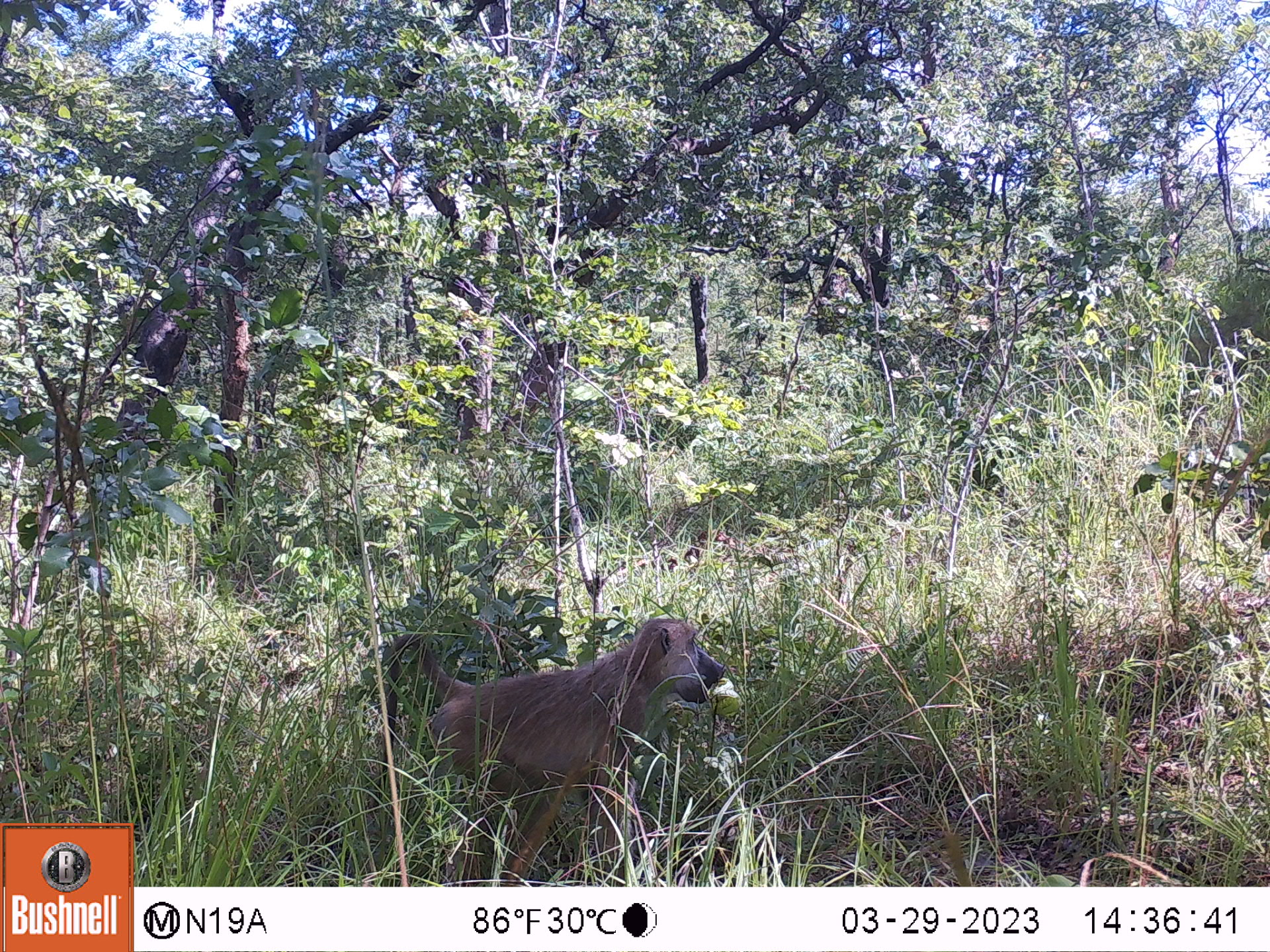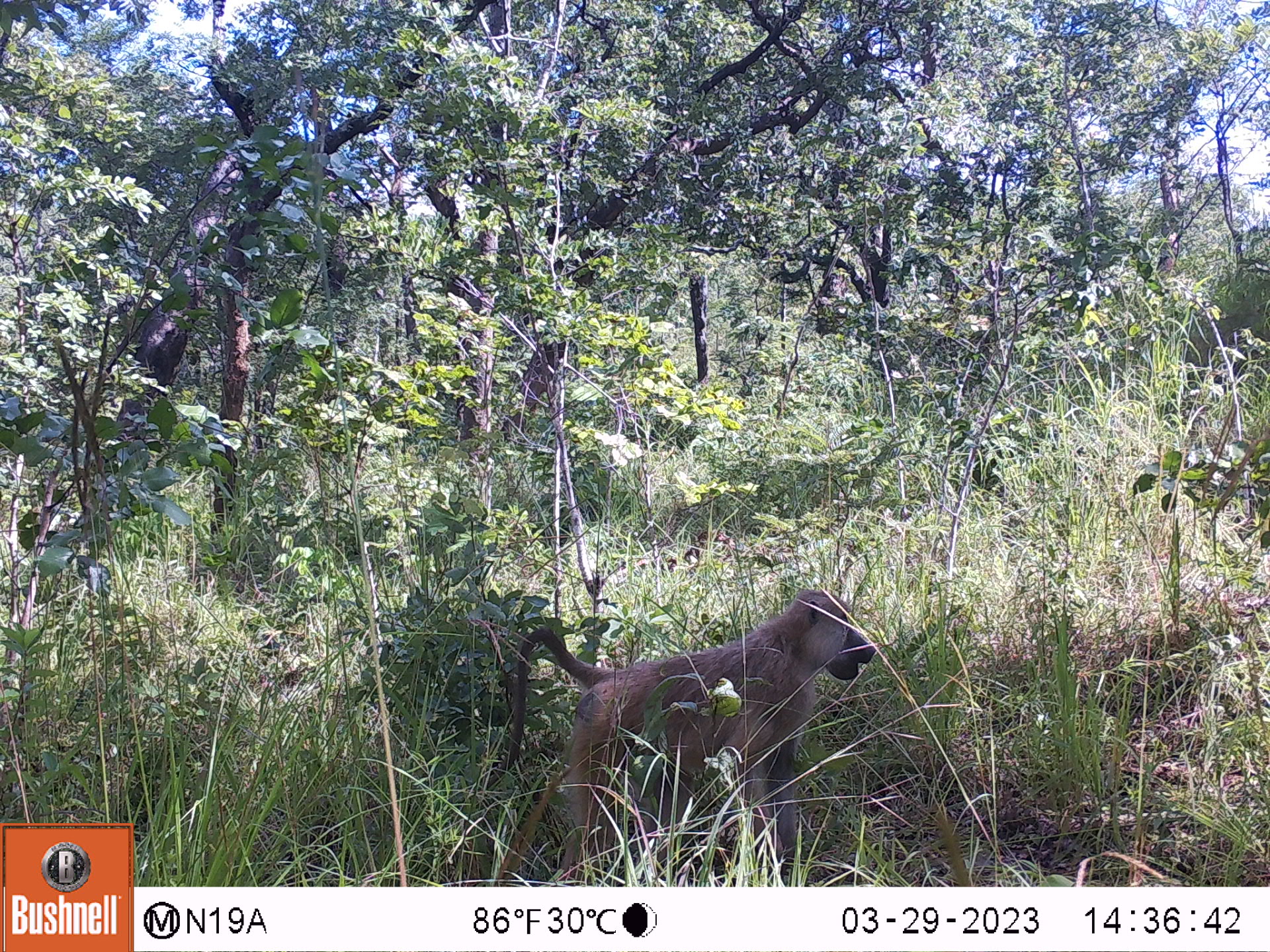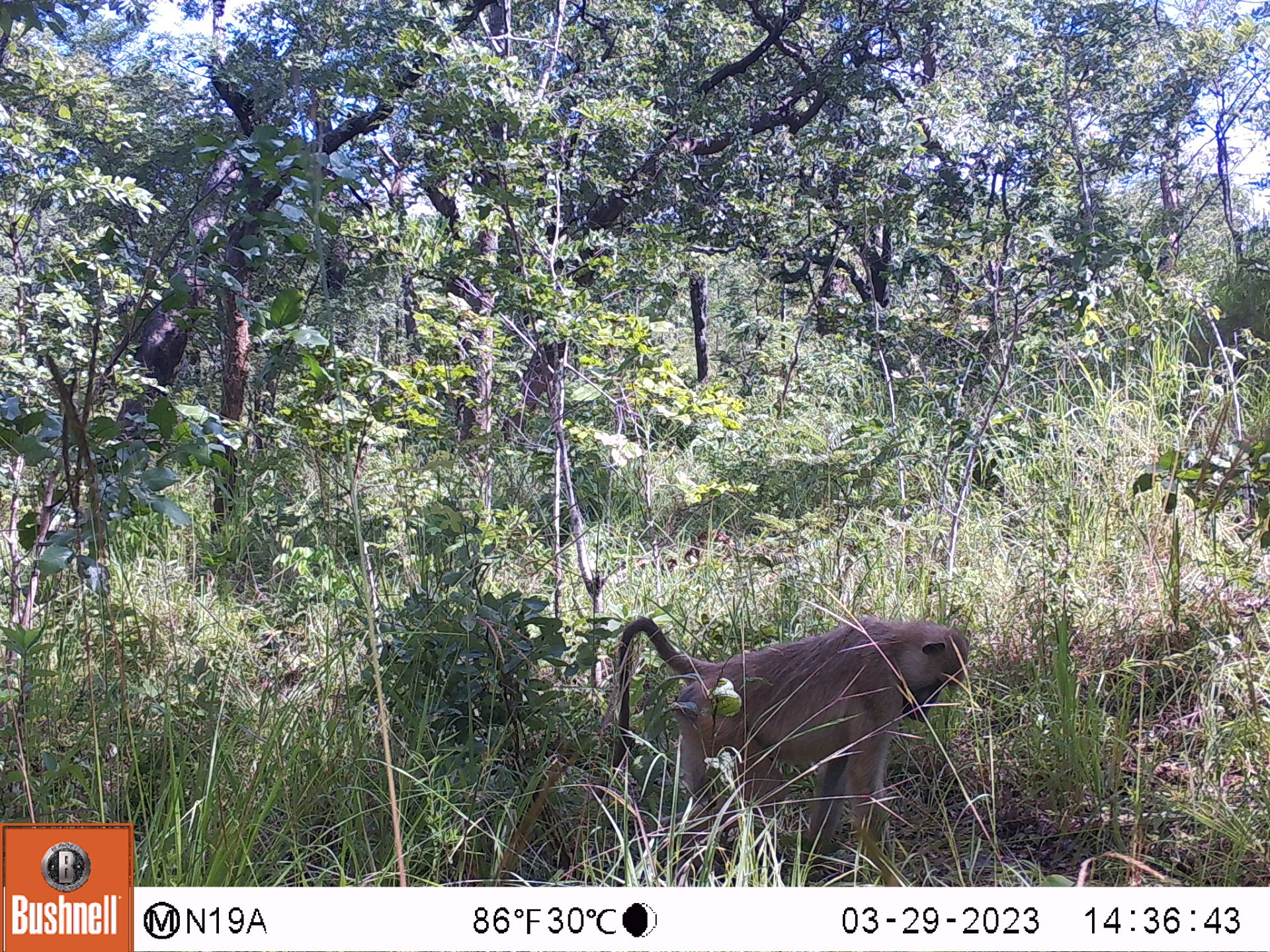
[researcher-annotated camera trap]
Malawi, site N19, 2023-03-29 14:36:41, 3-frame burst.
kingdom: Animalia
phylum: Chordata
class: Mammalia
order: Primates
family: Cercopithecidae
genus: Papio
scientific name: Papio cynocephalus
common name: yellow baboon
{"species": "yellow baboon (Papio cynocephalus)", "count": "1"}